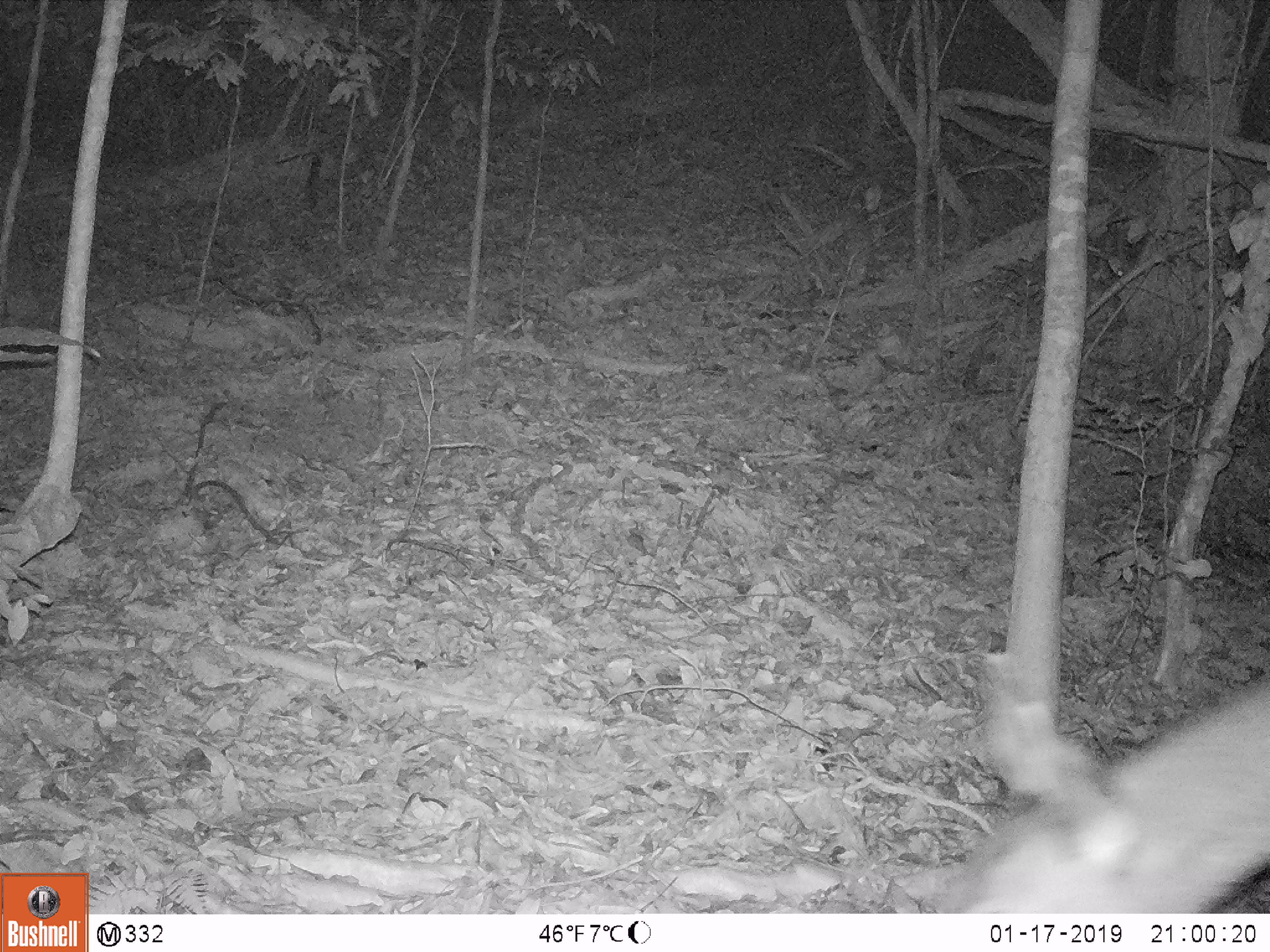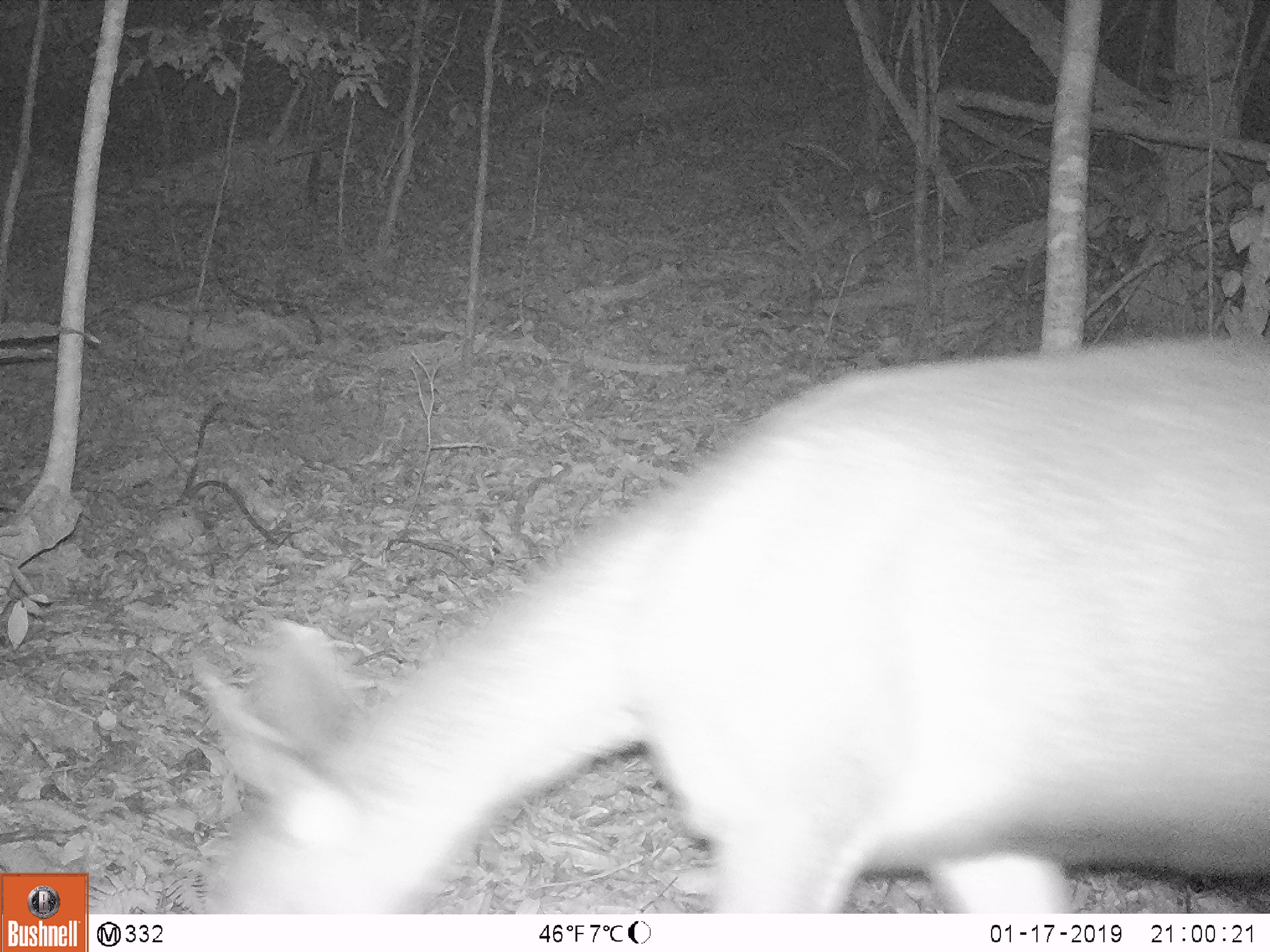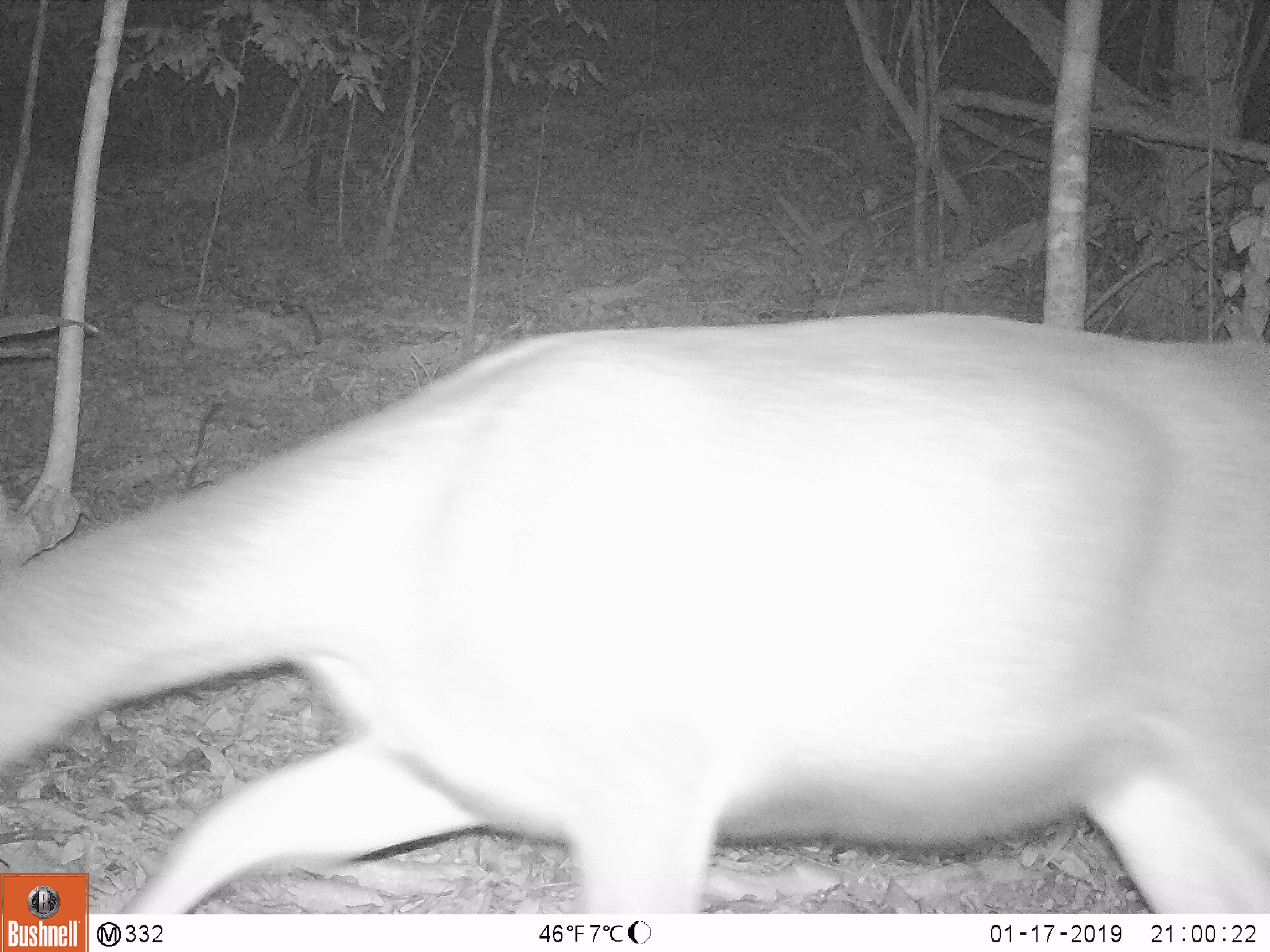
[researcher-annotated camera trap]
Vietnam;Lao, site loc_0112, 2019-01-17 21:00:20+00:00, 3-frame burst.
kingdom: Animalia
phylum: Chordata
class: Mammalia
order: Artiodactyla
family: Cervidae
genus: Rusa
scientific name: Rusa unicolor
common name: sambar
Sambar (Rusa unicolor). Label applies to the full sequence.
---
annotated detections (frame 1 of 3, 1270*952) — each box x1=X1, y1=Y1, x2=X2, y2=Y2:
sambar: x1=941, y1=651, x2=1270, y2=913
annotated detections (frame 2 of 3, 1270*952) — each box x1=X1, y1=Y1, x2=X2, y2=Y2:
sambar: x1=194, y1=334, x2=1270, y2=914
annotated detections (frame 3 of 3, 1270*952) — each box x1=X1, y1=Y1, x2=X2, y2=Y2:
sambar: x1=0, y1=310, x2=1270, y2=914